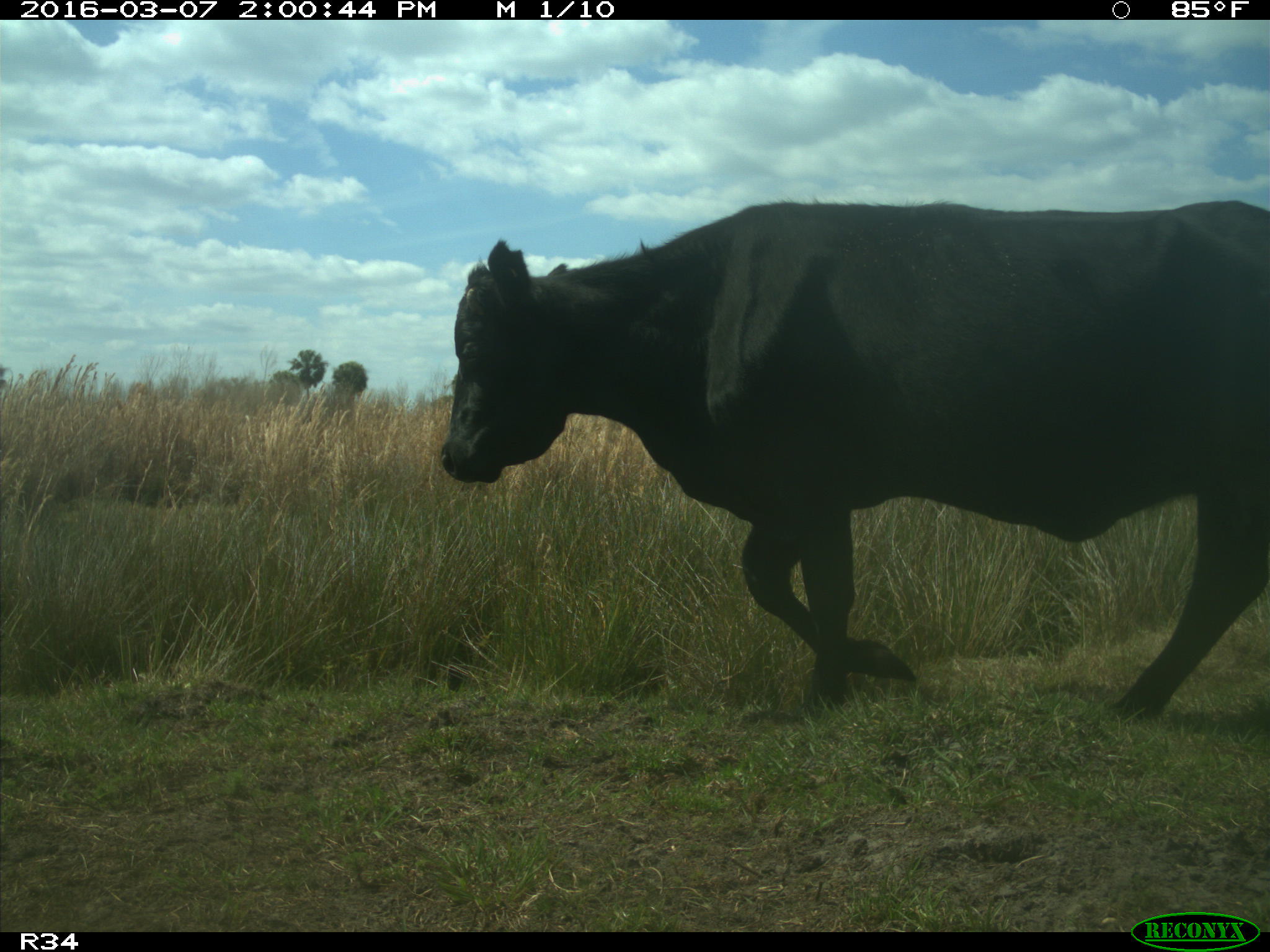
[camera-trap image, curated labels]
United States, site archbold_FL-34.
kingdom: Animalia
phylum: Chordata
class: Mammalia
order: Artiodactyla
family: Bovidae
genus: Bos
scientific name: Bos taurus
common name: domestic cow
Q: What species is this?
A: Bos taurus (domestic cow).